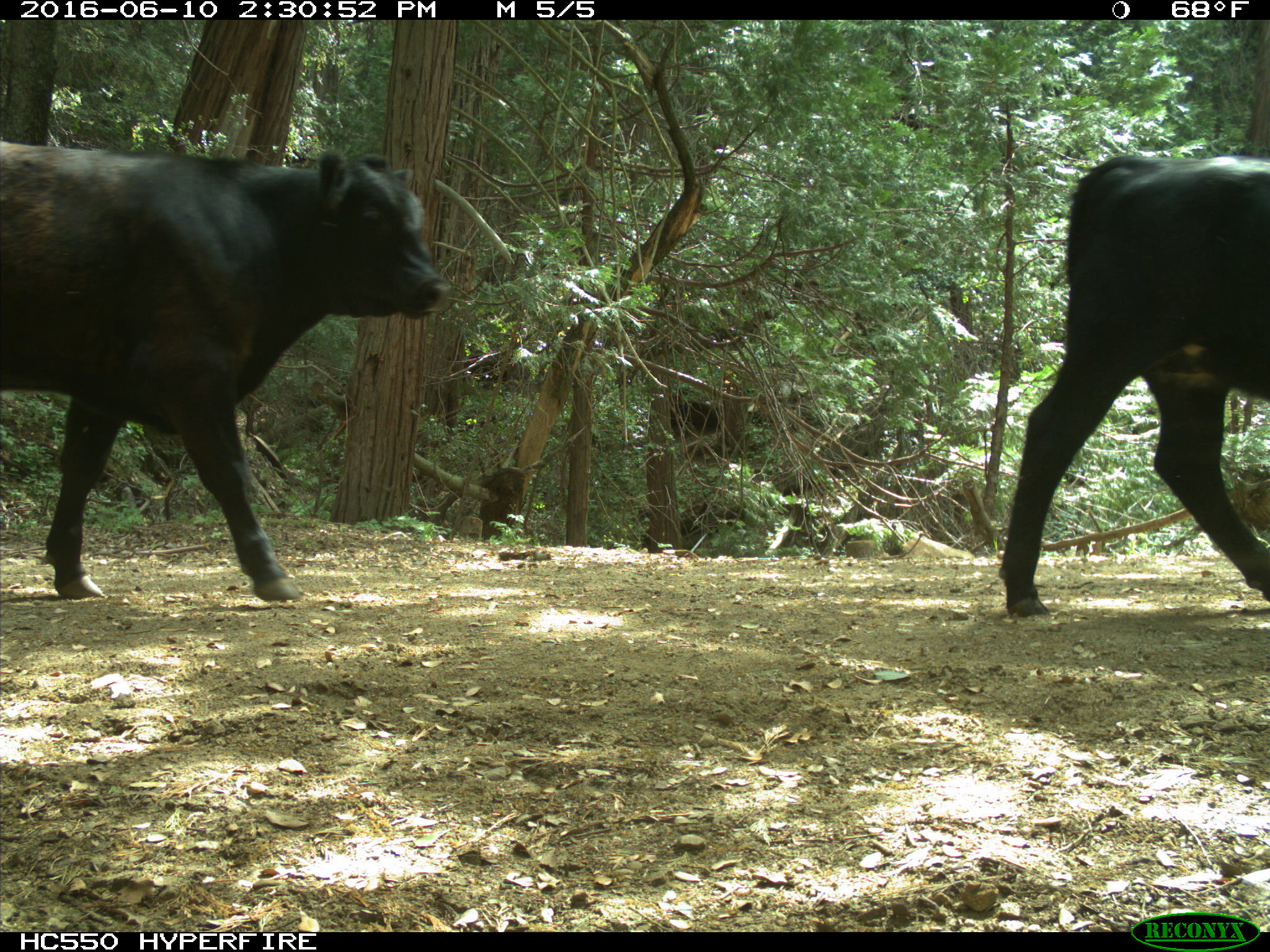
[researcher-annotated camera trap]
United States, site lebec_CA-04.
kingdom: Animalia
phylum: Chordata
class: Mammalia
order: Artiodactyla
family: Bovidae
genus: Bos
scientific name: Bos taurus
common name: domestic cow